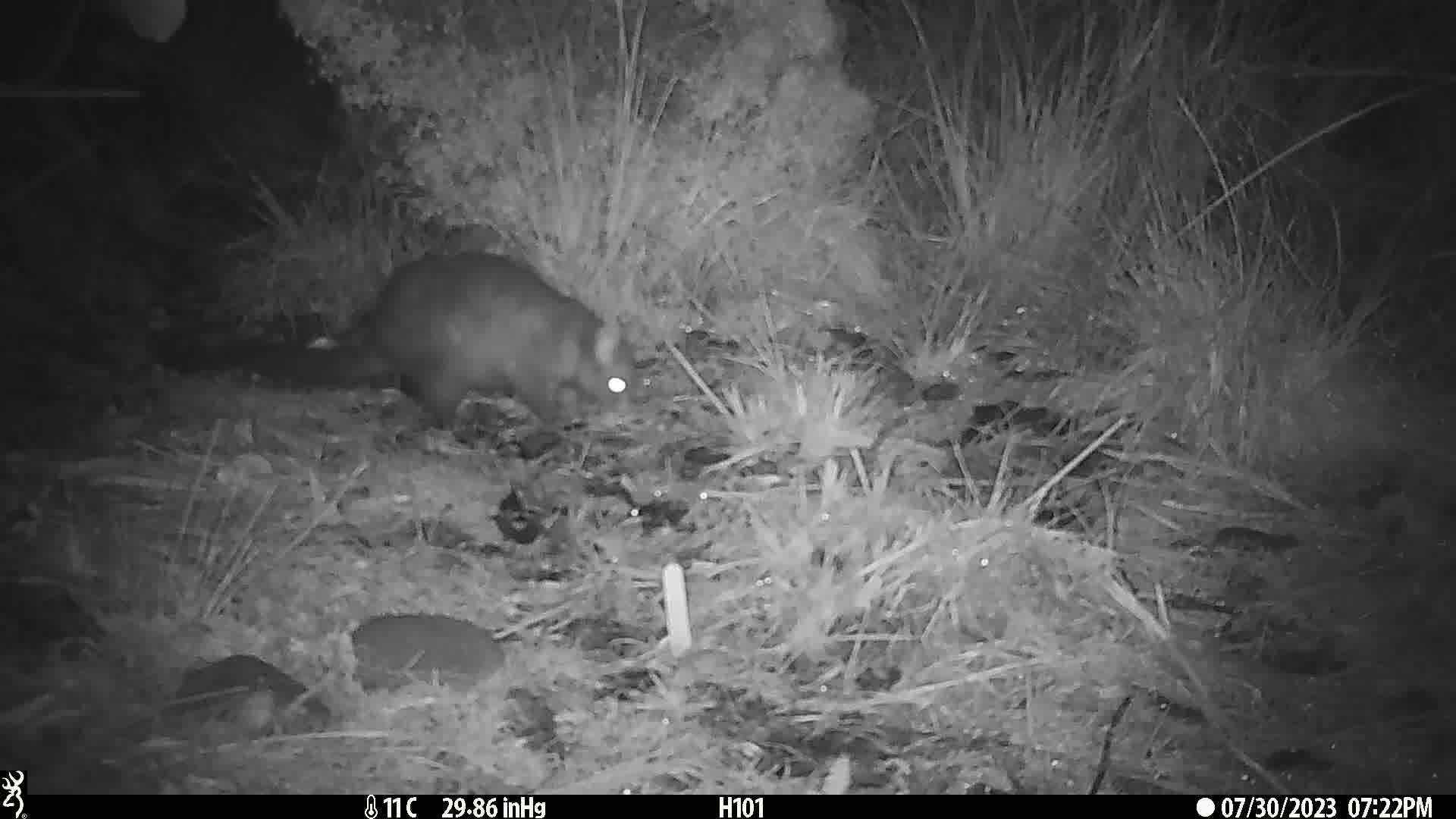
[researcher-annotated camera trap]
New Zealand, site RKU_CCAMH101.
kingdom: Animalia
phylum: Chordata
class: Mammalia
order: Diprotodontia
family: Phalangeridae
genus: Trichosurus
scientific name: Trichosurus vulpecula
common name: common brushtail possum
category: possum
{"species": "possum (common brushtail possum) (Trichosurus vulpecula)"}